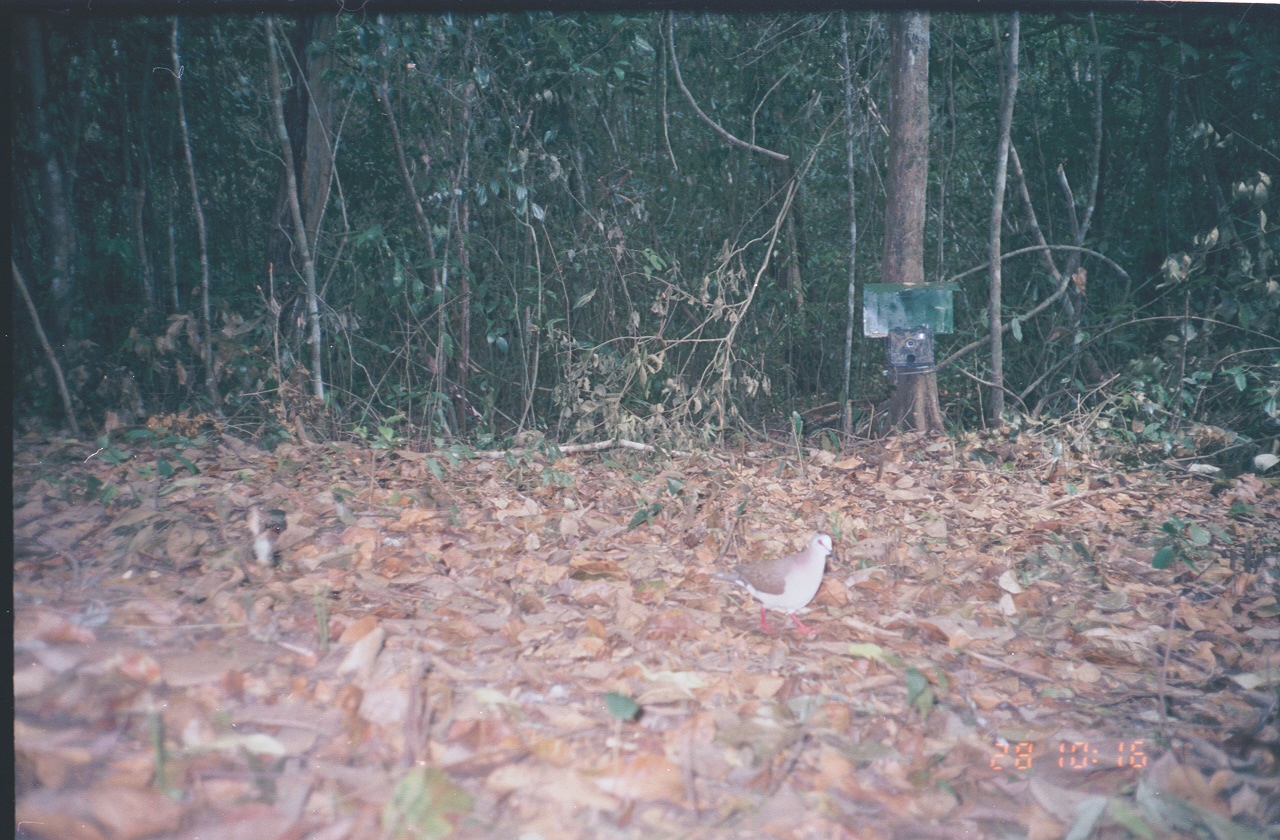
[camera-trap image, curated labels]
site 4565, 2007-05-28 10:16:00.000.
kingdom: Animalia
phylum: Chordata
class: Aves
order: Columbiformes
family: Columbidae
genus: Leptotila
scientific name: Leptotila verreauxi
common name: white-tipped dove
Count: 1.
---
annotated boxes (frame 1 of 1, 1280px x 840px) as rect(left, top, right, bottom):
leptotila verreauxi: rect(704, 532, 835, 637)